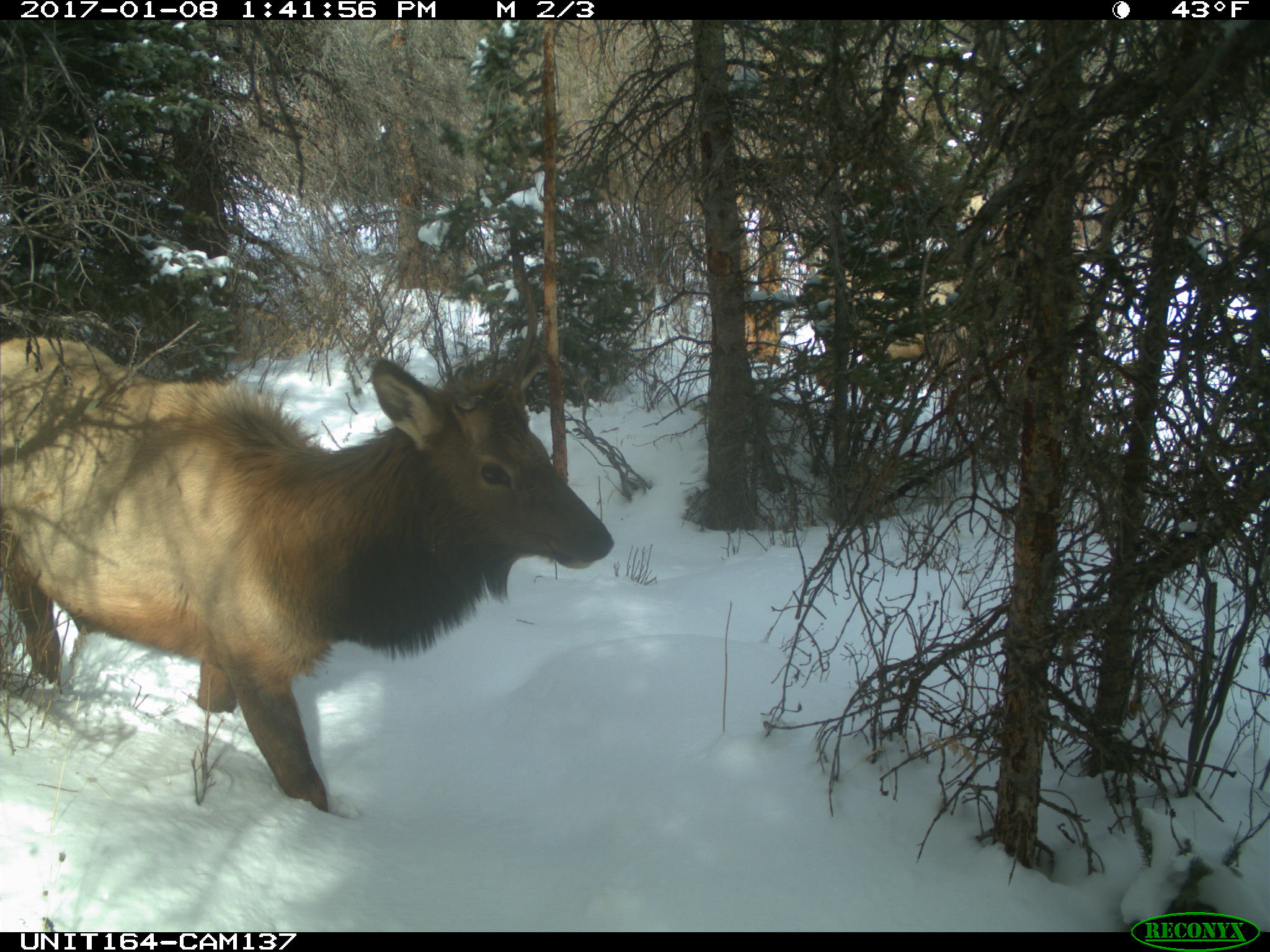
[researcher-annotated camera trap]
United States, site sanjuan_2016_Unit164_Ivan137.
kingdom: Animalia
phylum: Chordata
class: Mammalia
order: Artiodactyla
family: Cervidae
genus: Cervus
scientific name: Cervus elaphus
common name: red deer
Cervus elaphus (red deer).